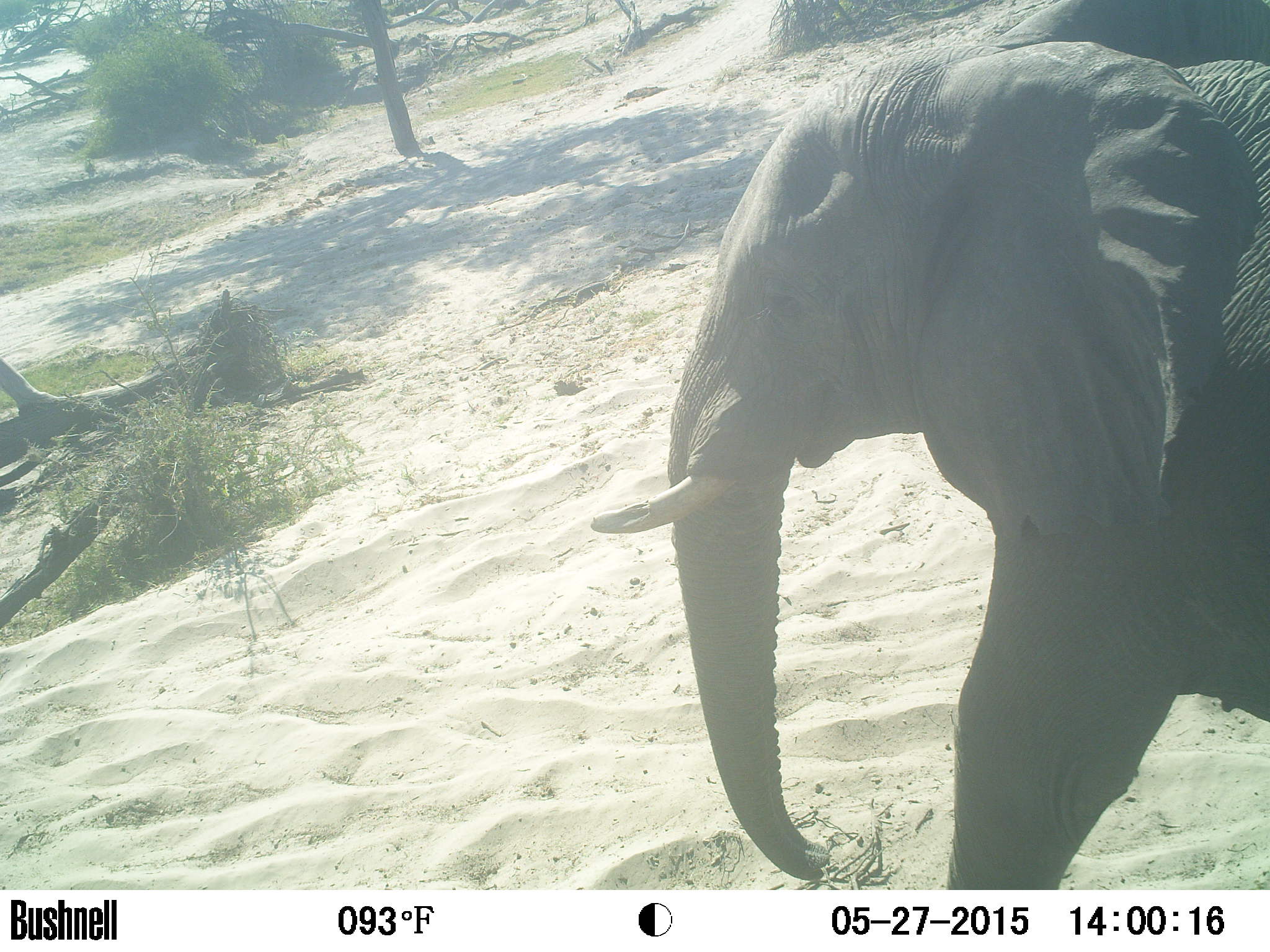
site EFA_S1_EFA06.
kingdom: Animalia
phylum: Chordata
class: Mammalia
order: Proboscidea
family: Elephantidae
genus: Loxodonta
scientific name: Loxodonta africana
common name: african bush elephant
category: elephant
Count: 1.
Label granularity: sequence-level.